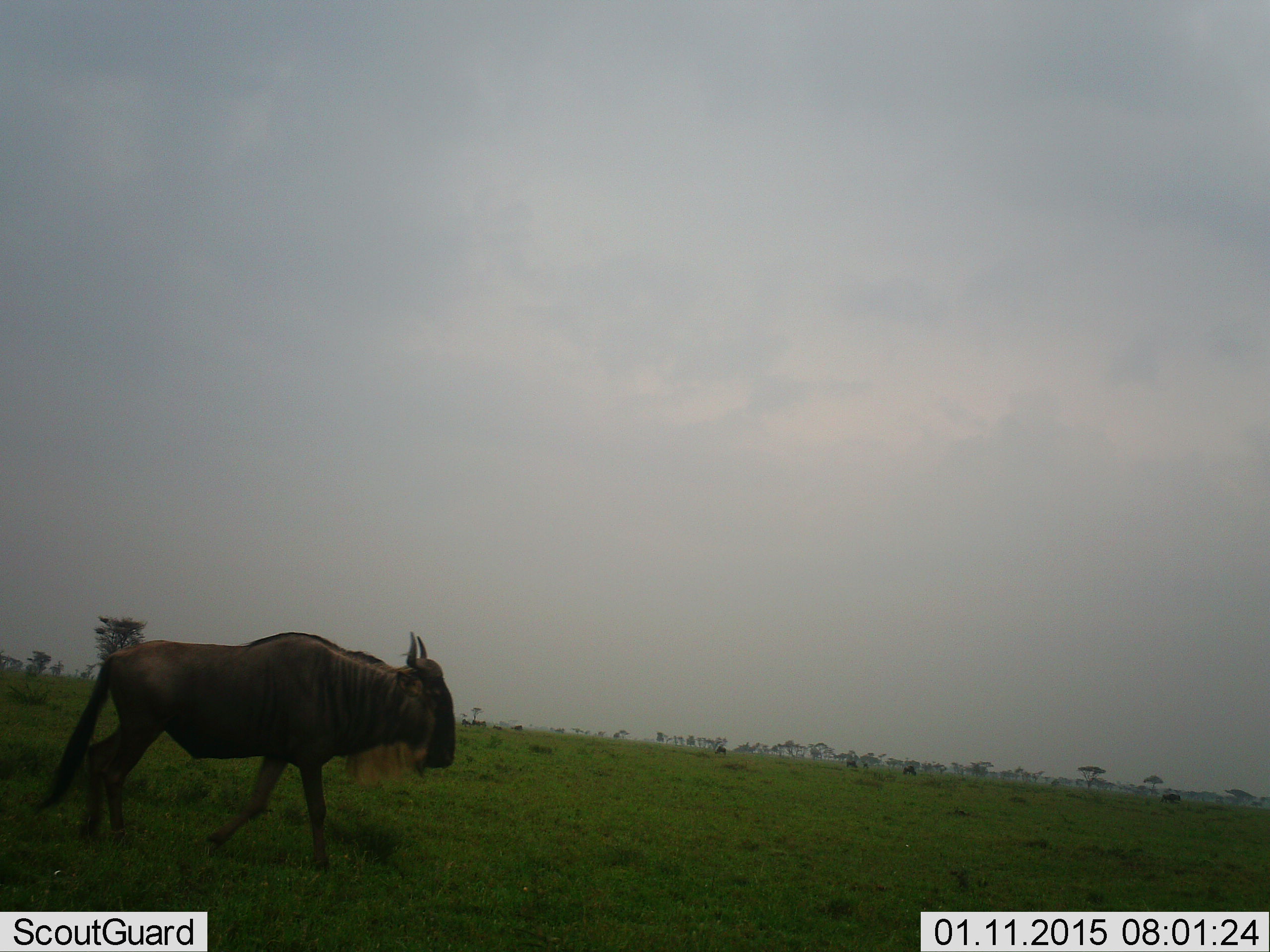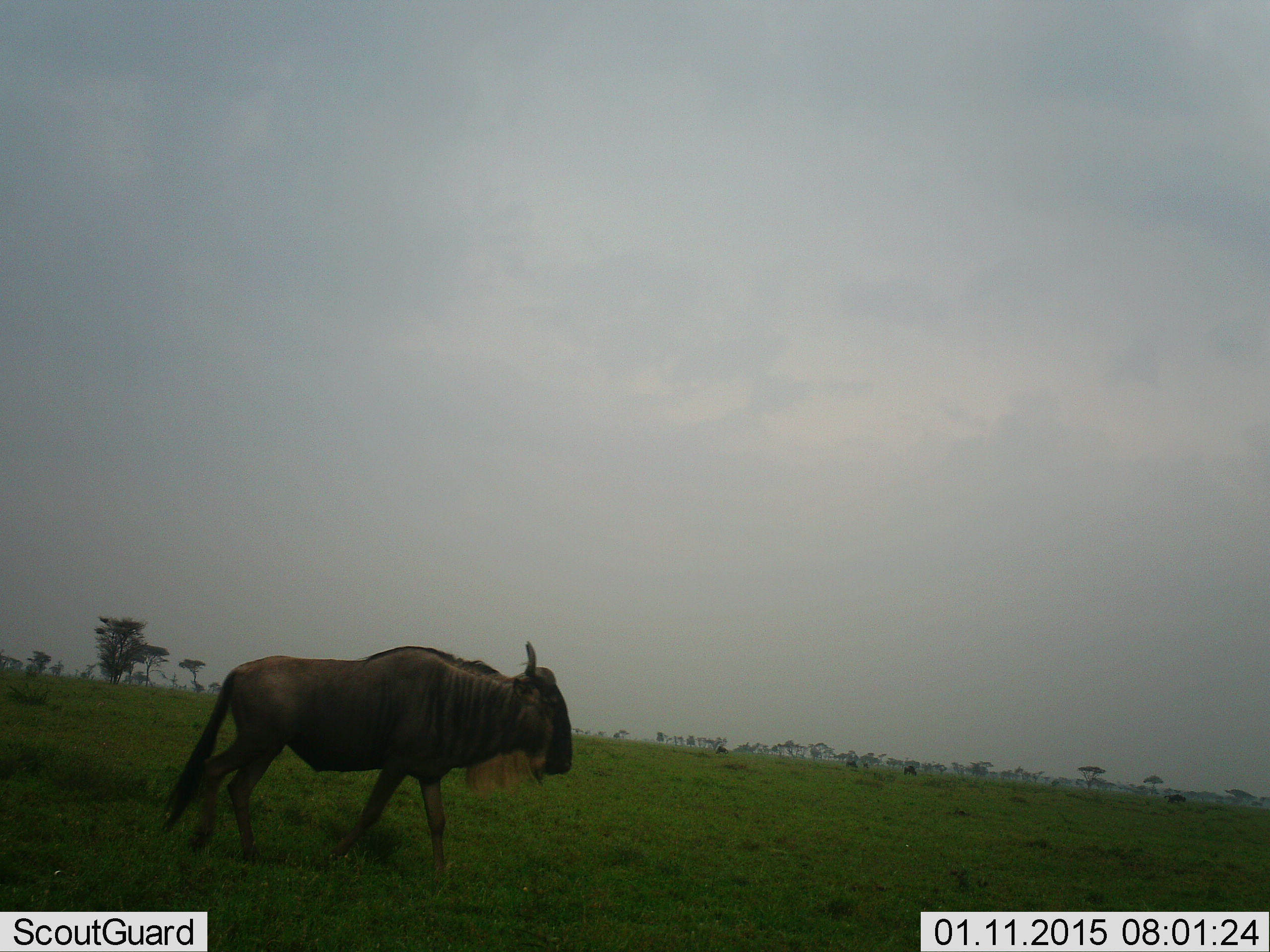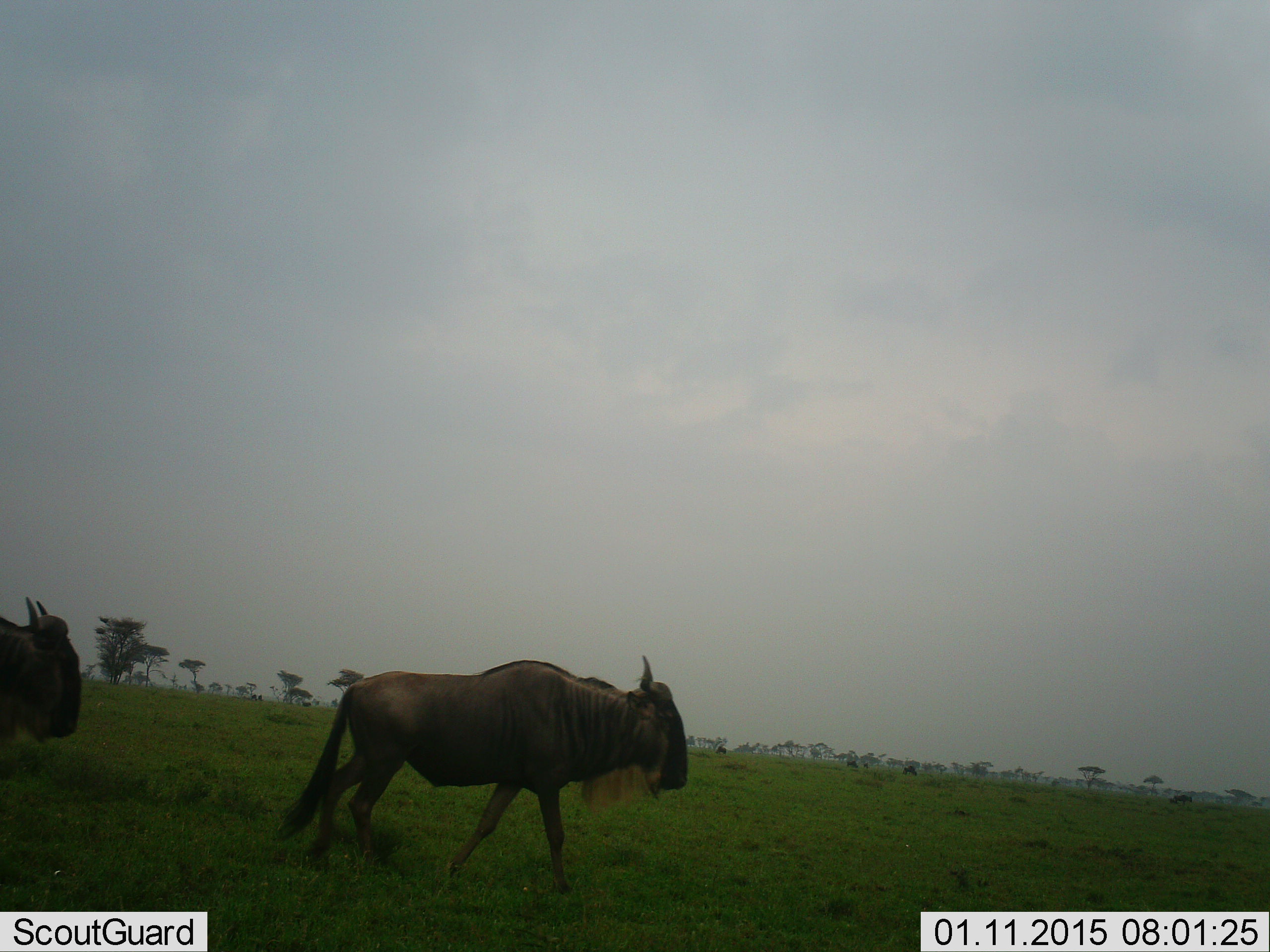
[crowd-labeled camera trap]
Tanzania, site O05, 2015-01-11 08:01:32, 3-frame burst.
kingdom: Animalia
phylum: Chordata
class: Mammalia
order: Artiodactyla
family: Bovidae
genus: Connochaetes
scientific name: Connochaetes taurinus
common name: blue wildebeest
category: wildebeest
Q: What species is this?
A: Wildebeest (blue wildebeest) (Connochaetes taurinus).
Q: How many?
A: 2.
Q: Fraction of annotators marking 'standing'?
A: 20%.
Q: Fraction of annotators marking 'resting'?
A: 0%.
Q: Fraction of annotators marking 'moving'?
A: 90%.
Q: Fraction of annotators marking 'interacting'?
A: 0%.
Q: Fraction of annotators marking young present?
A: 0%.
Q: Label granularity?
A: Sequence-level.